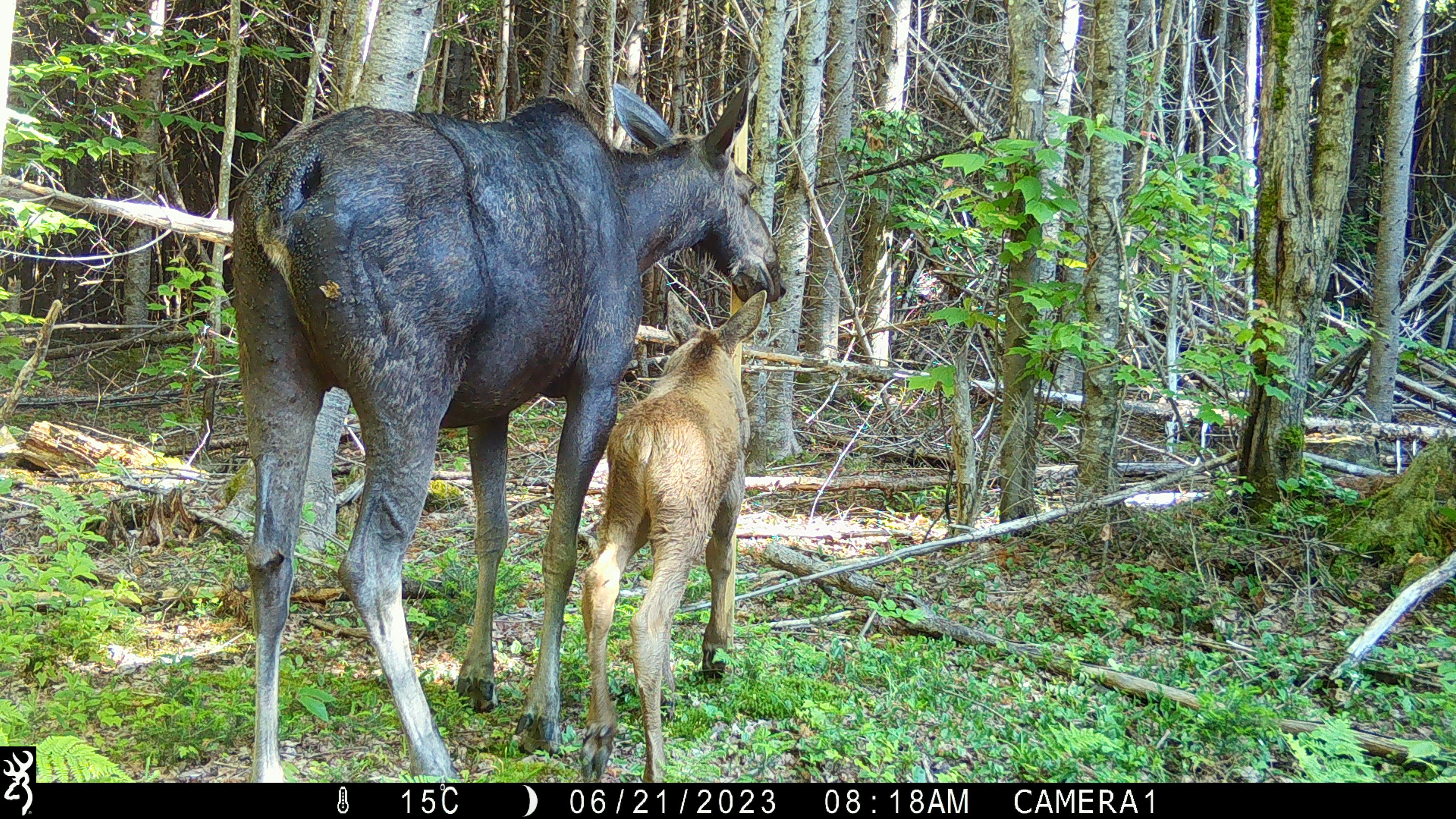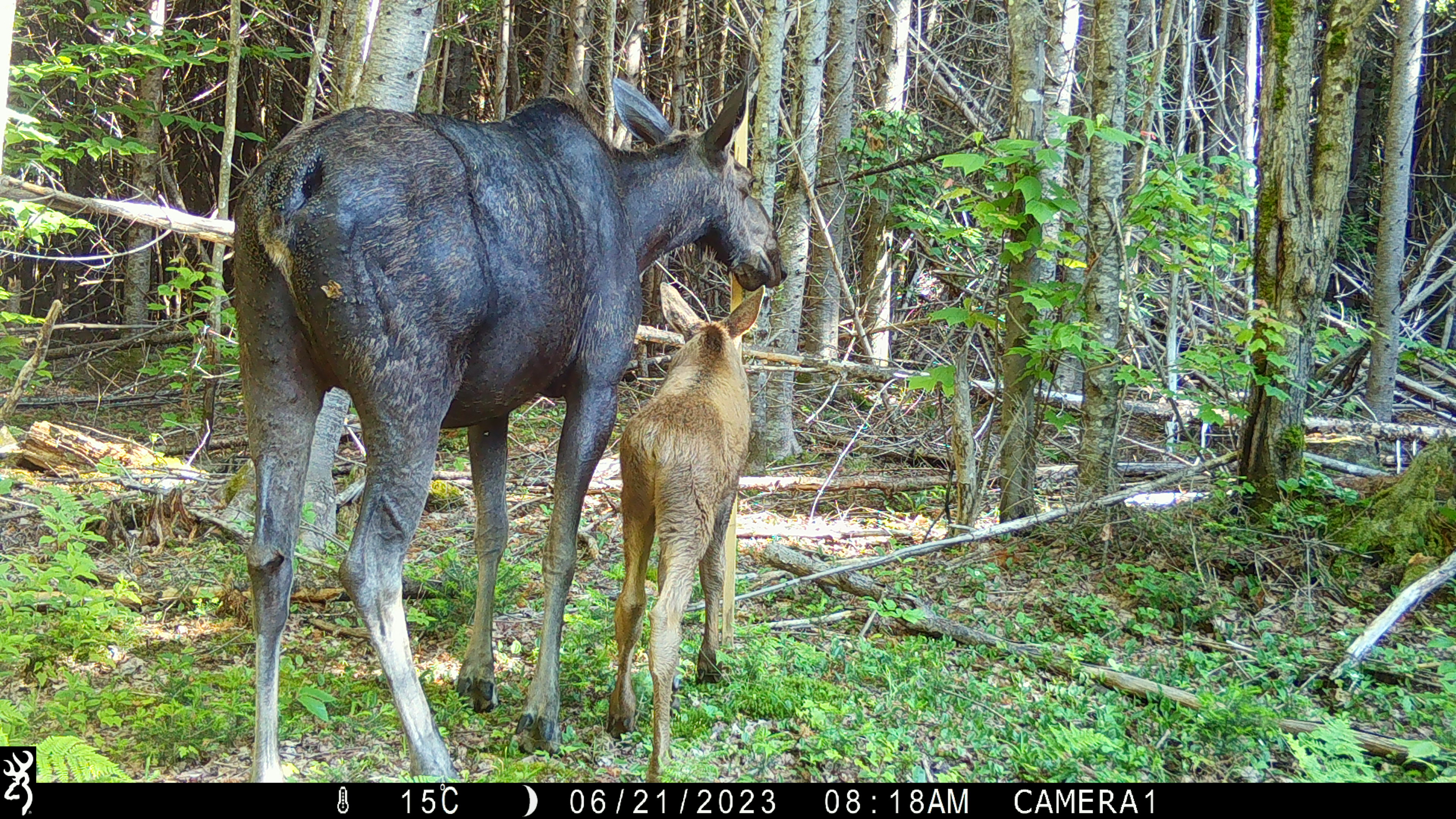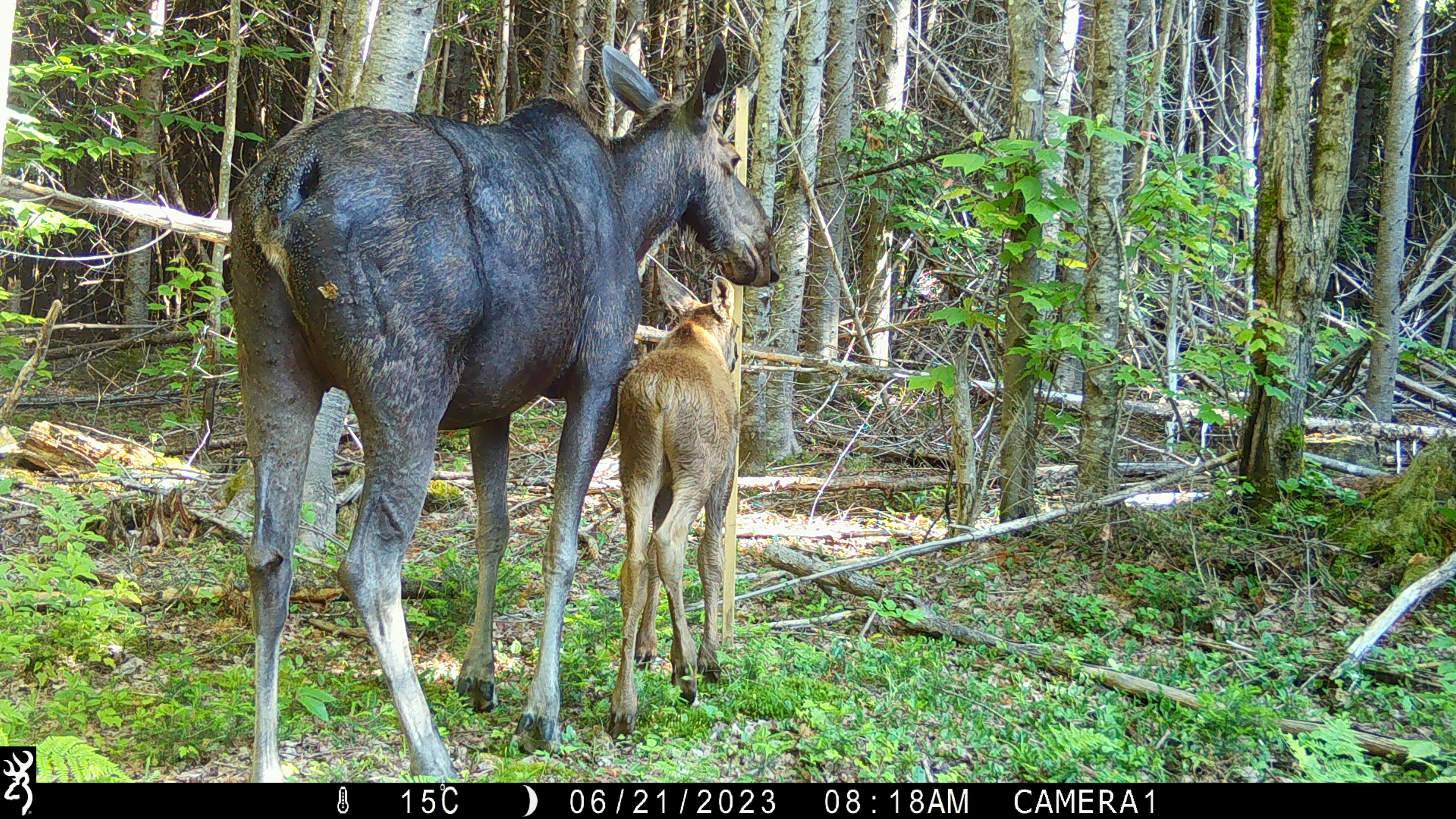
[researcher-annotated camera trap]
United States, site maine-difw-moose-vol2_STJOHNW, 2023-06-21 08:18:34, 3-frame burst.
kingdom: Animalia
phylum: Chordata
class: Mammalia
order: Artiodactyla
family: Cervidae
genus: Alces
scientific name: Alces alces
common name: moose